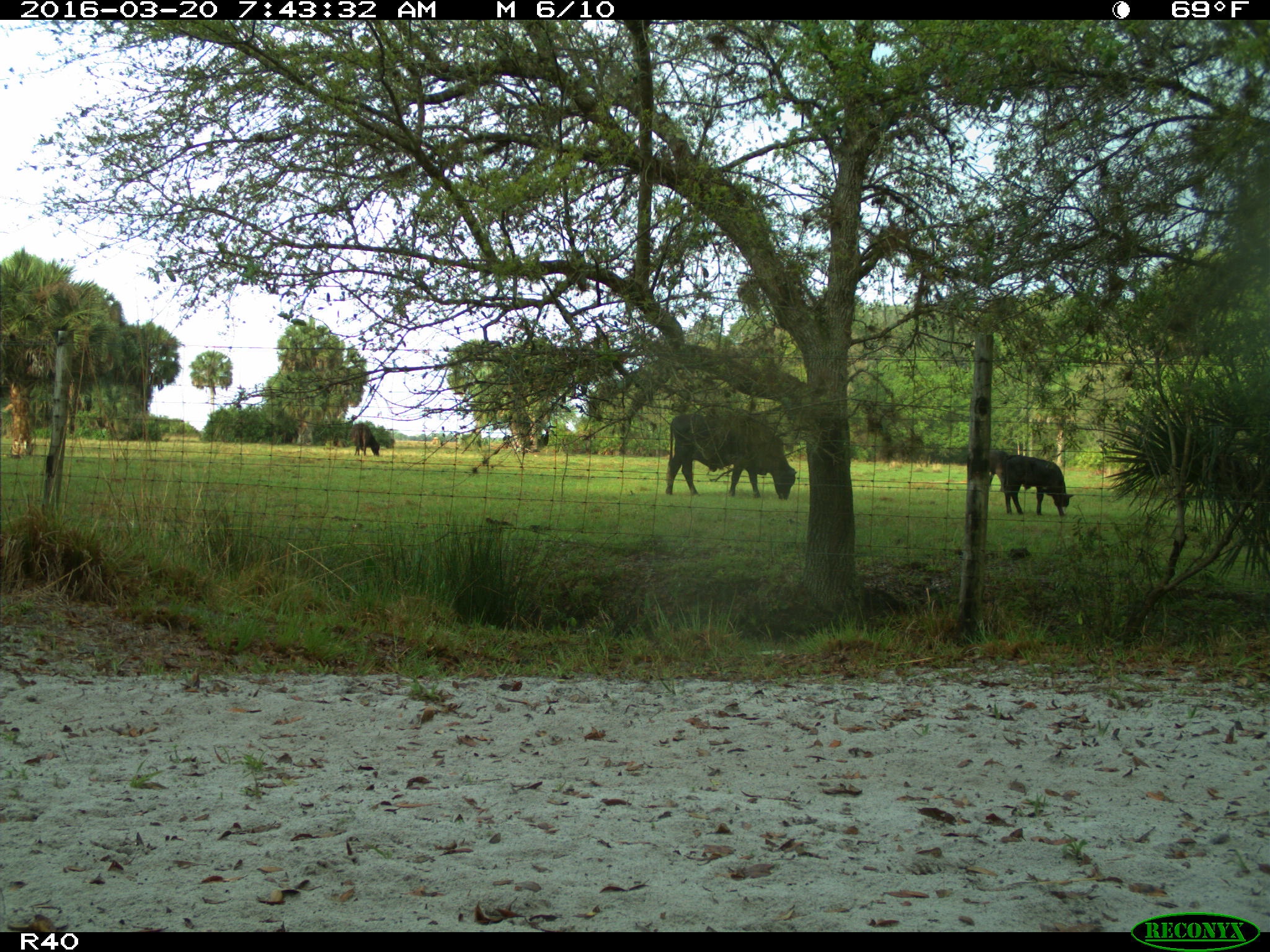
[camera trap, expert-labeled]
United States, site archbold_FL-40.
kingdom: Animalia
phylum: Chordata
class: Mammalia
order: Artiodactyla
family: Bovidae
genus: Bos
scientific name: Bos taurus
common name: domestic cow